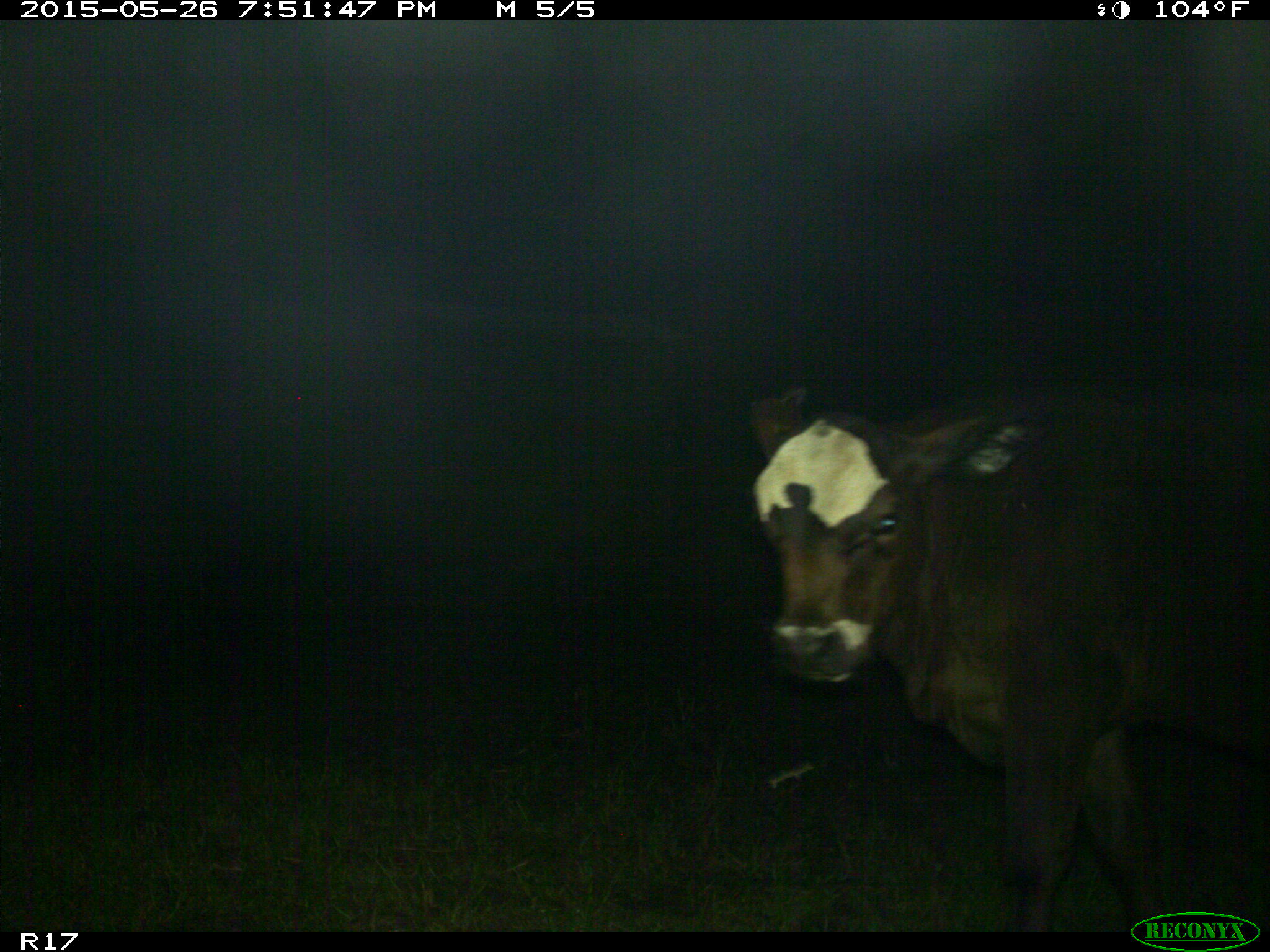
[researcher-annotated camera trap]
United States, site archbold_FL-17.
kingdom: Animalia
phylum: Chordata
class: Mammalia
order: Artiodactyla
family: Bovidae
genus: Bos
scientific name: Bos taurus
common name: domestic cow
Bos taurus (domestic cow).